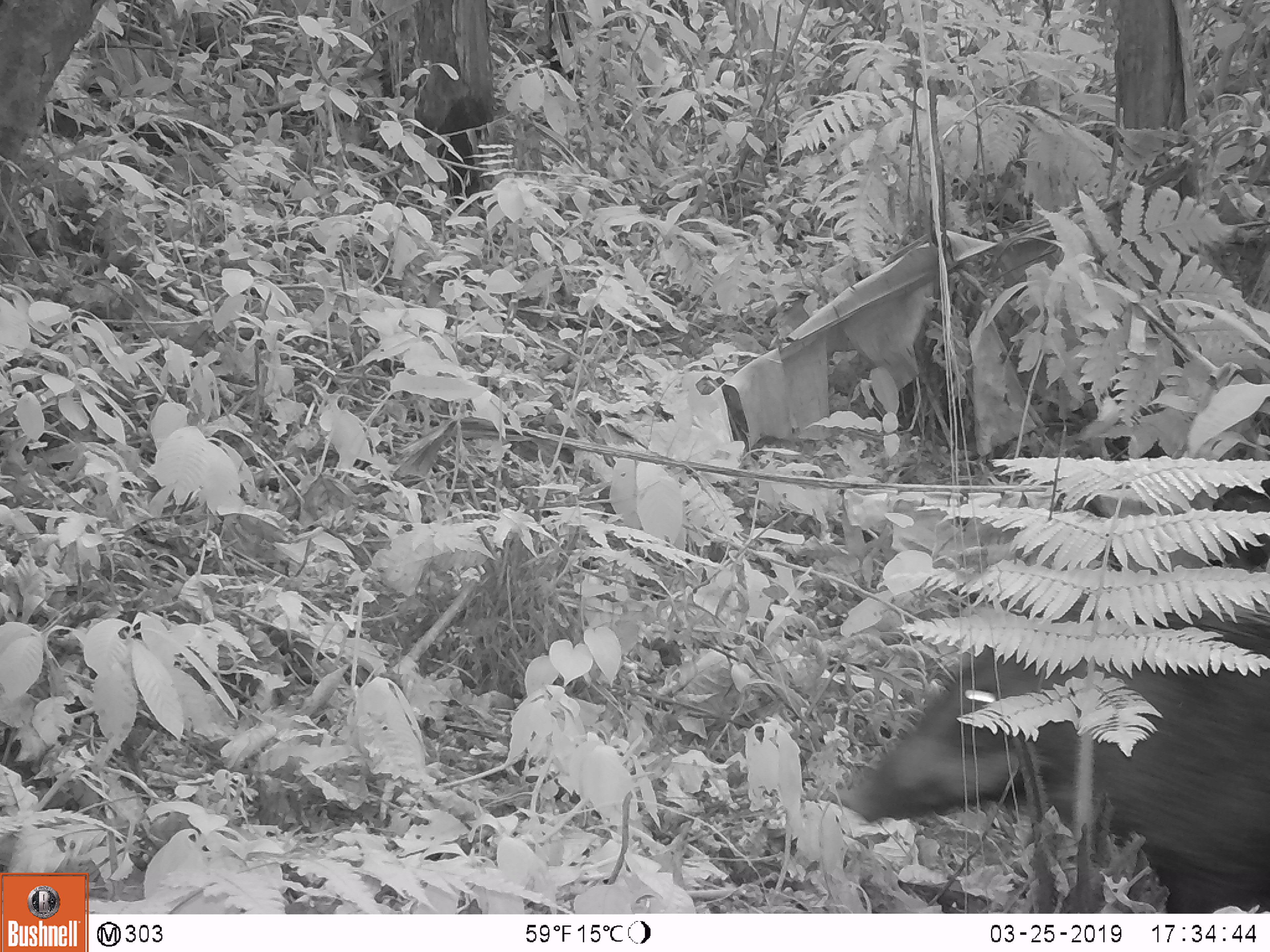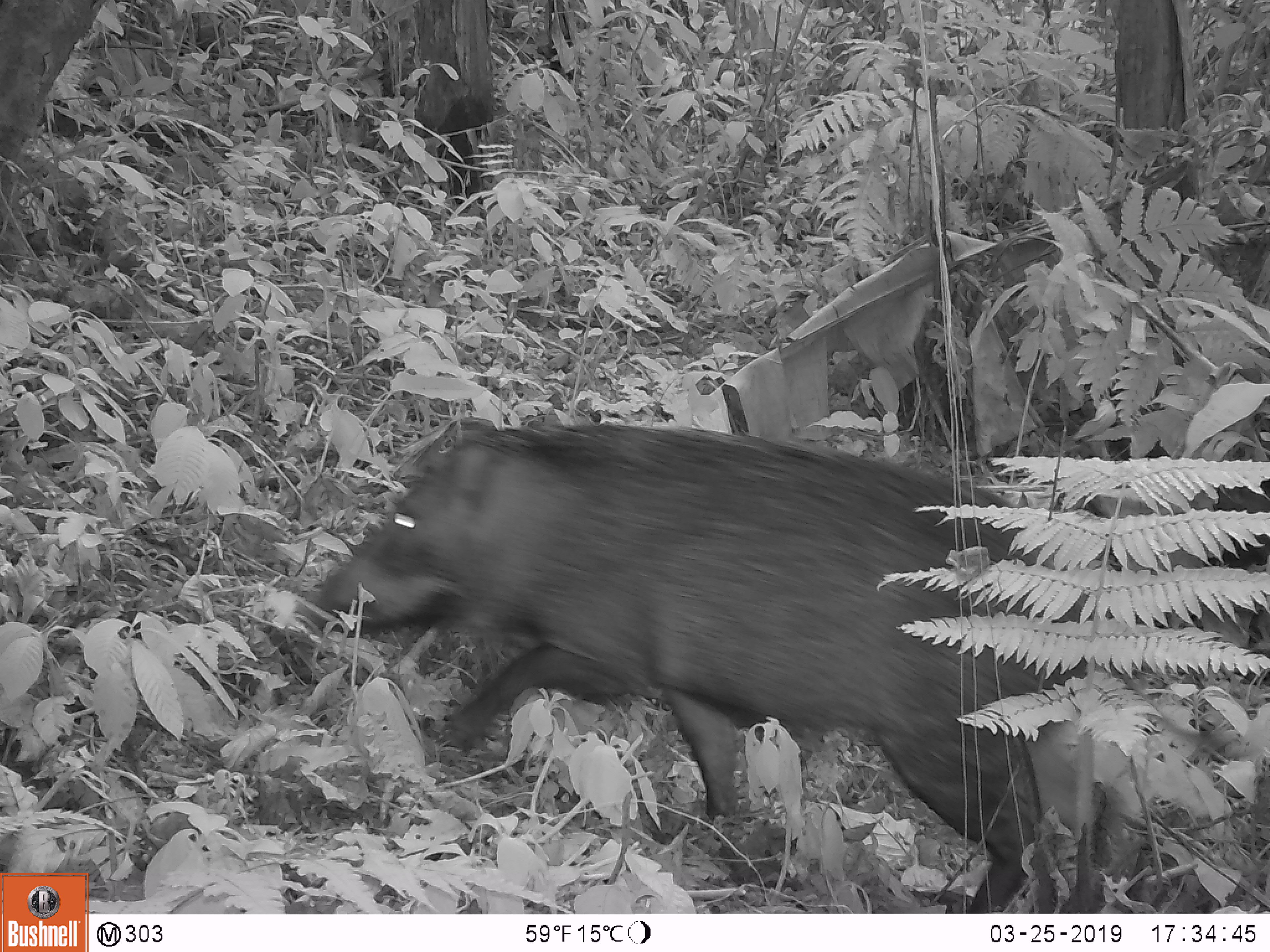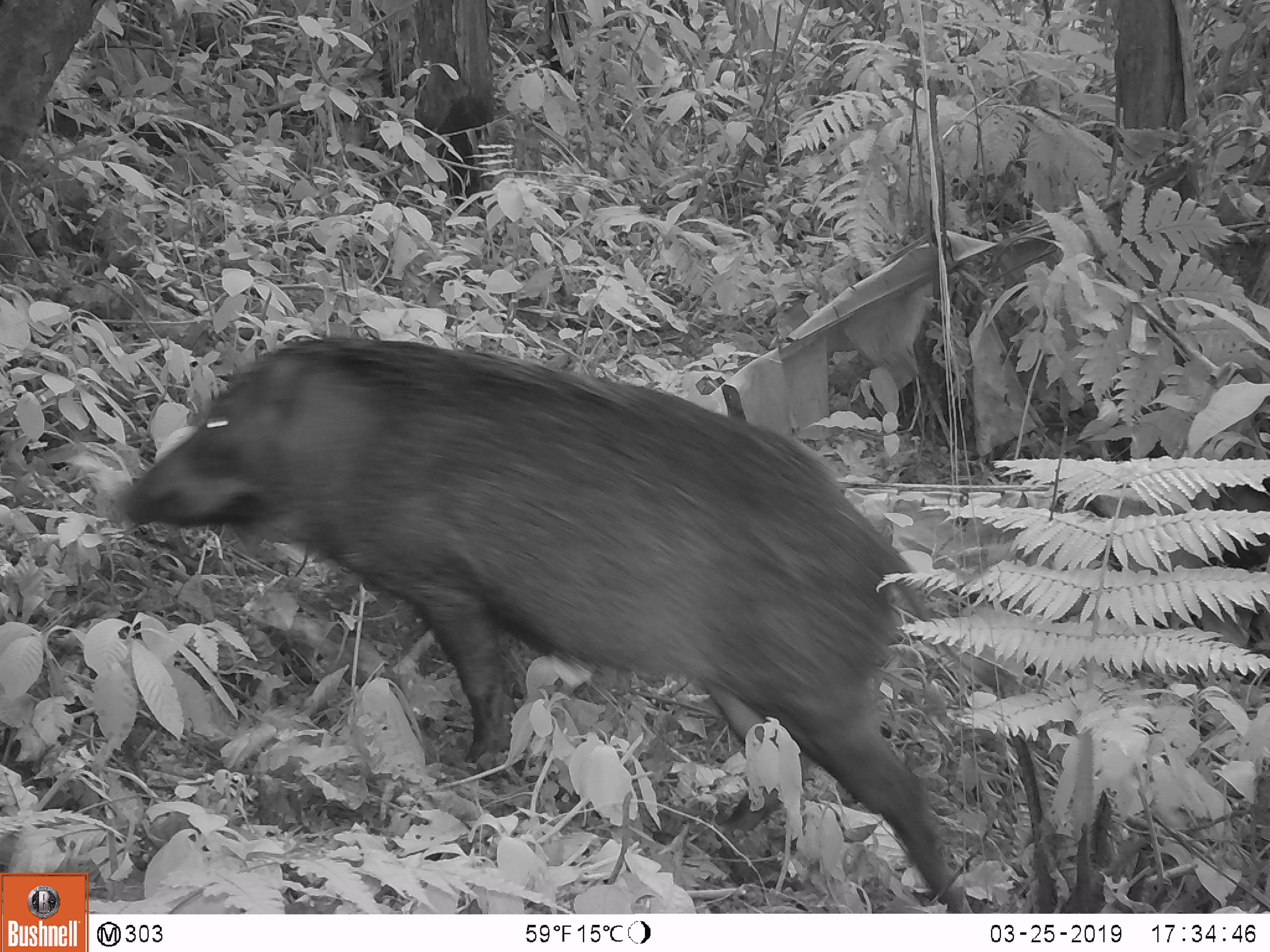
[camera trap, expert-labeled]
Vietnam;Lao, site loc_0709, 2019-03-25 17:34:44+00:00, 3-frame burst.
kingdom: Animalia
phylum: Chordata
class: Mammalia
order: Artiodactyla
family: Suidae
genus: Sus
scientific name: Sus scrofa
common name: eurasian wild pig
Eurasian wild pig (Sus scrofa). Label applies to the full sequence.